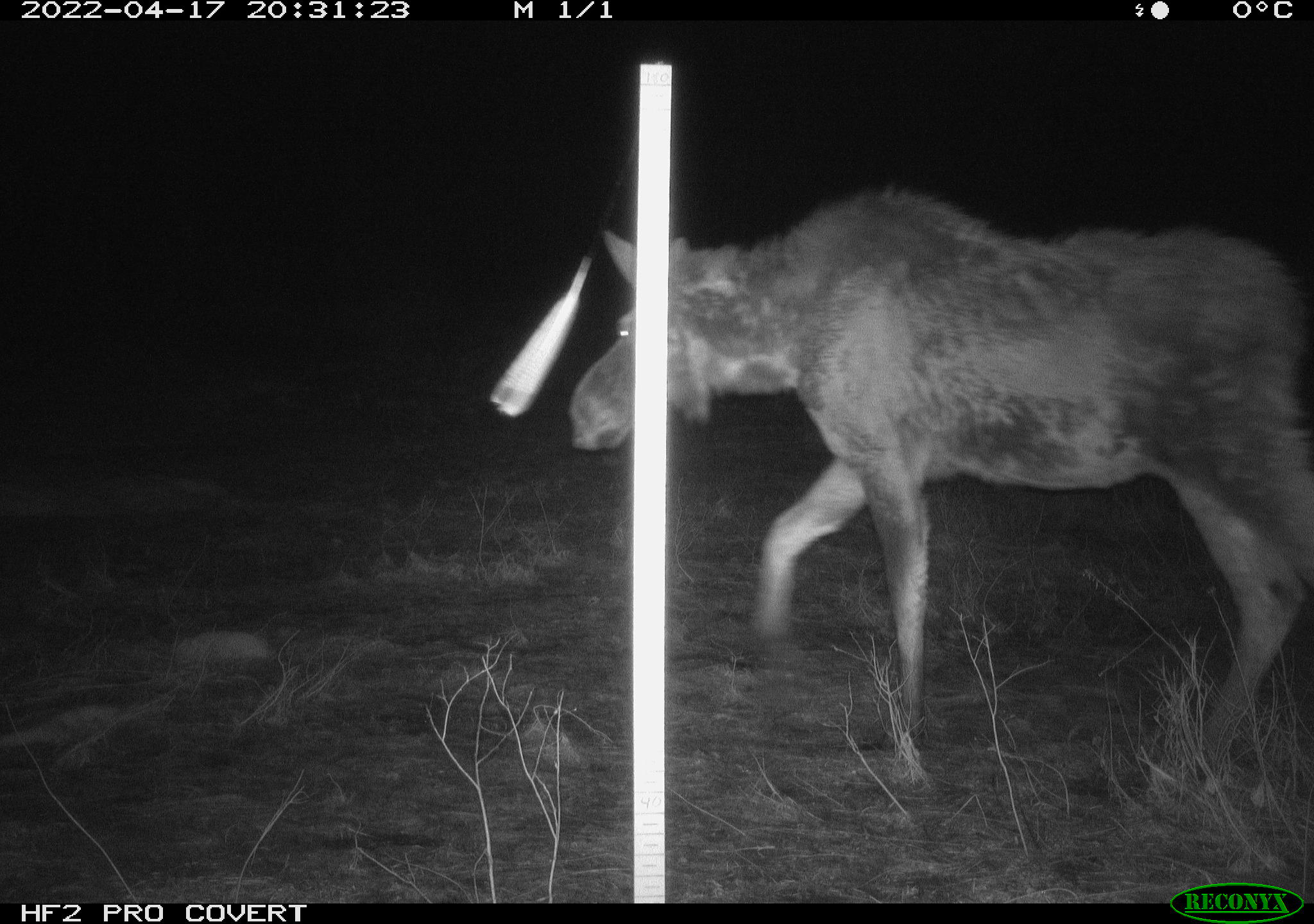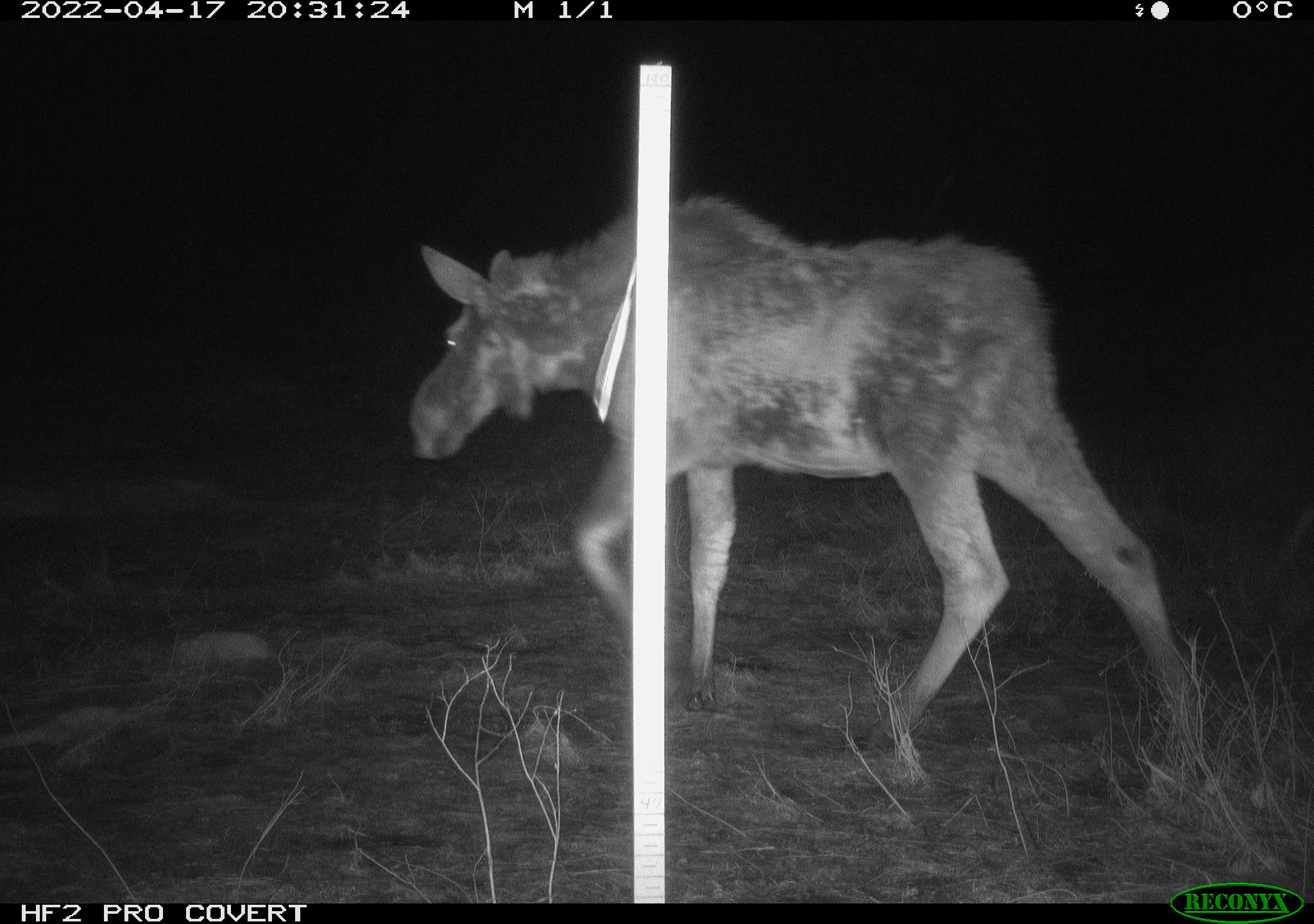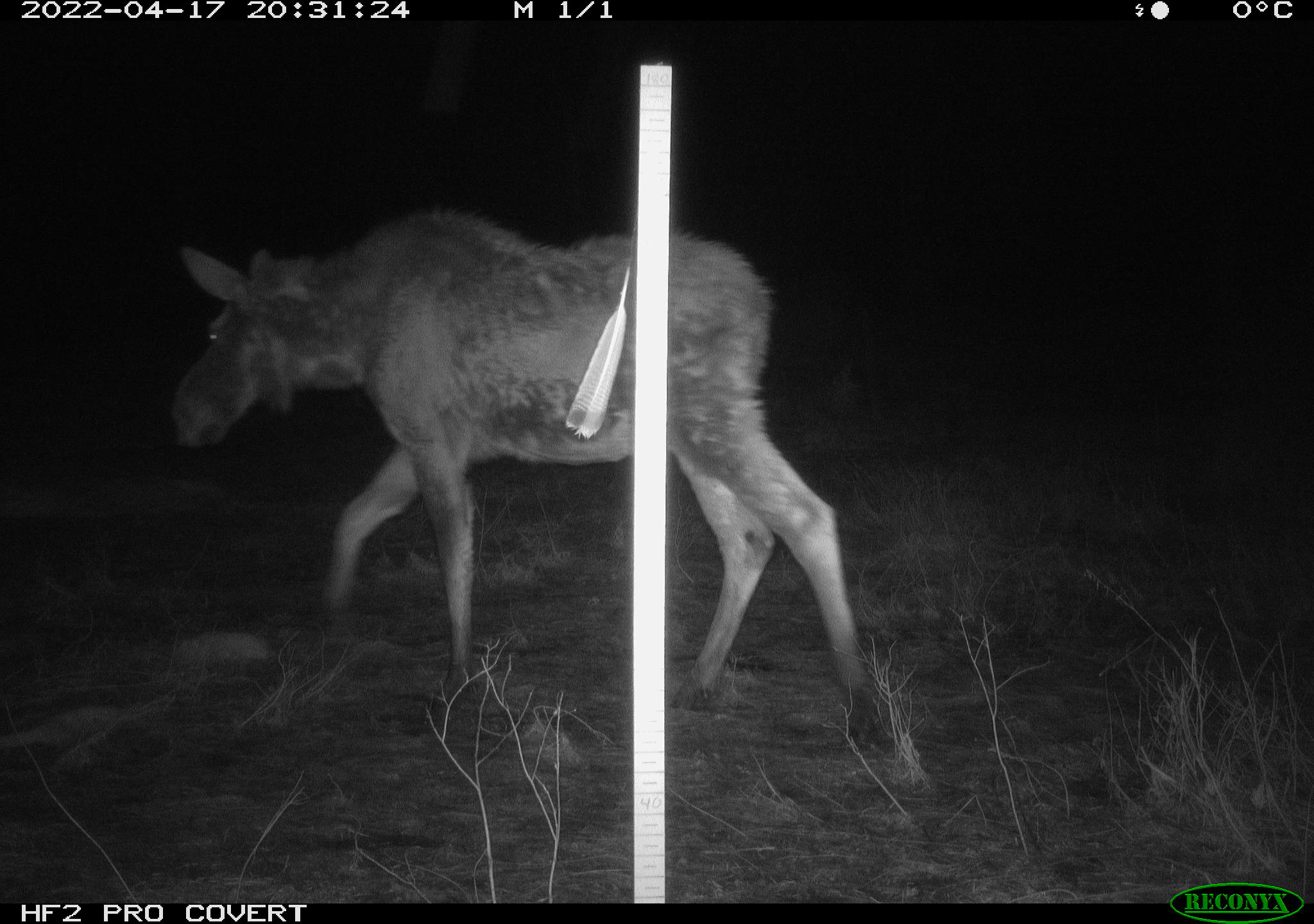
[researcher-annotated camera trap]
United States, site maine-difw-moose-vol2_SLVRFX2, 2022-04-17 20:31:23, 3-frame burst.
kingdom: Animalia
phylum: Chordata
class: Mammalia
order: Artiodactyla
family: Cervidae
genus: Alces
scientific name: Alces alces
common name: moose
Moose (Alces alces).